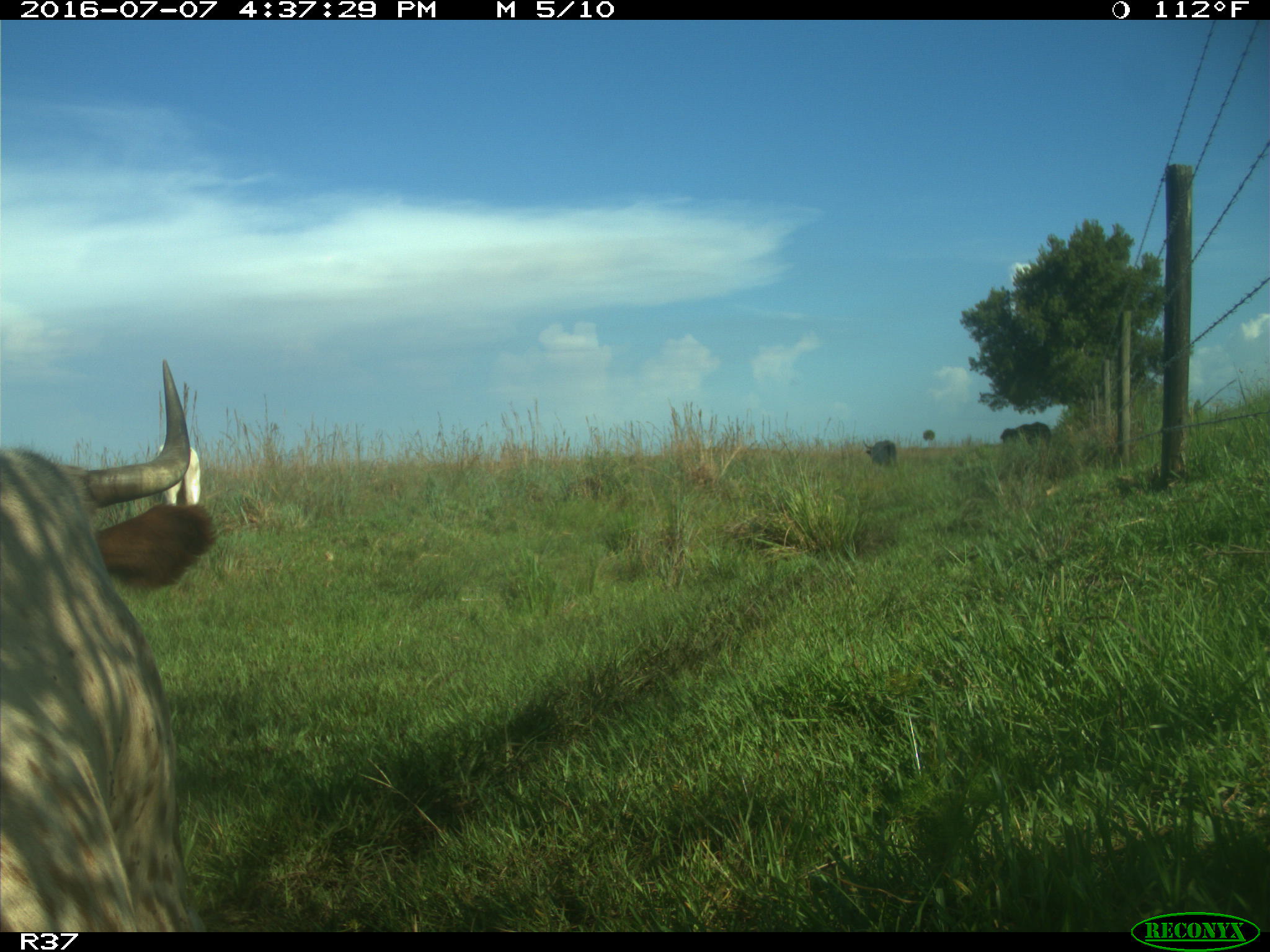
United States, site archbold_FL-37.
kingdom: Animalia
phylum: Chordata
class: Mammalia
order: Artiodactyla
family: Bovidae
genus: Bos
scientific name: Bos taurus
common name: domestic cow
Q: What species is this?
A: Bos taurus (domestic cow).